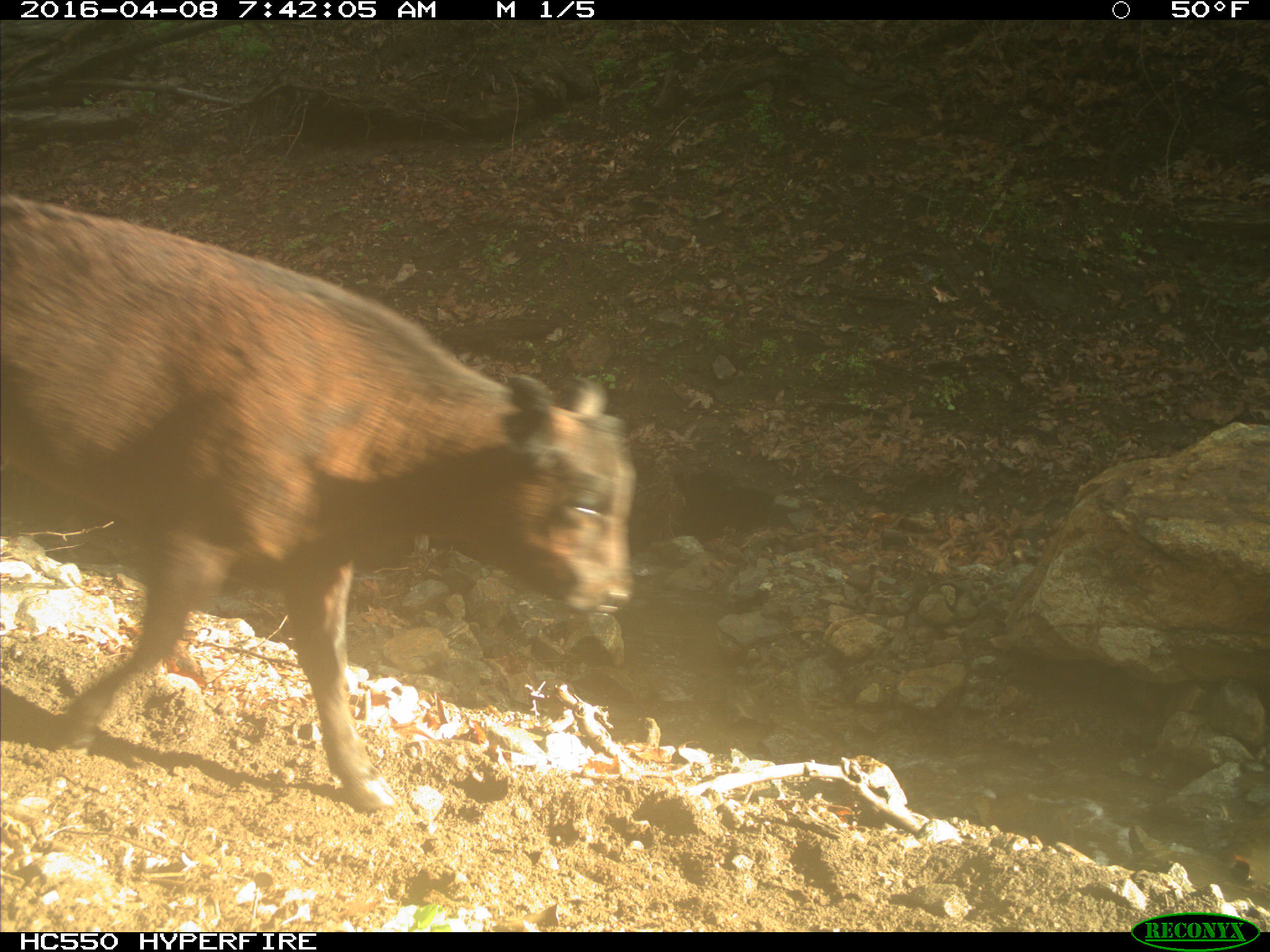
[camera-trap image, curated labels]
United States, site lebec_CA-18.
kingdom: Animalia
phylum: Chordata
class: Mammalia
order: Artiodactyla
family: Bovidae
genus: Bos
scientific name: Bos taurus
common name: domestic cow